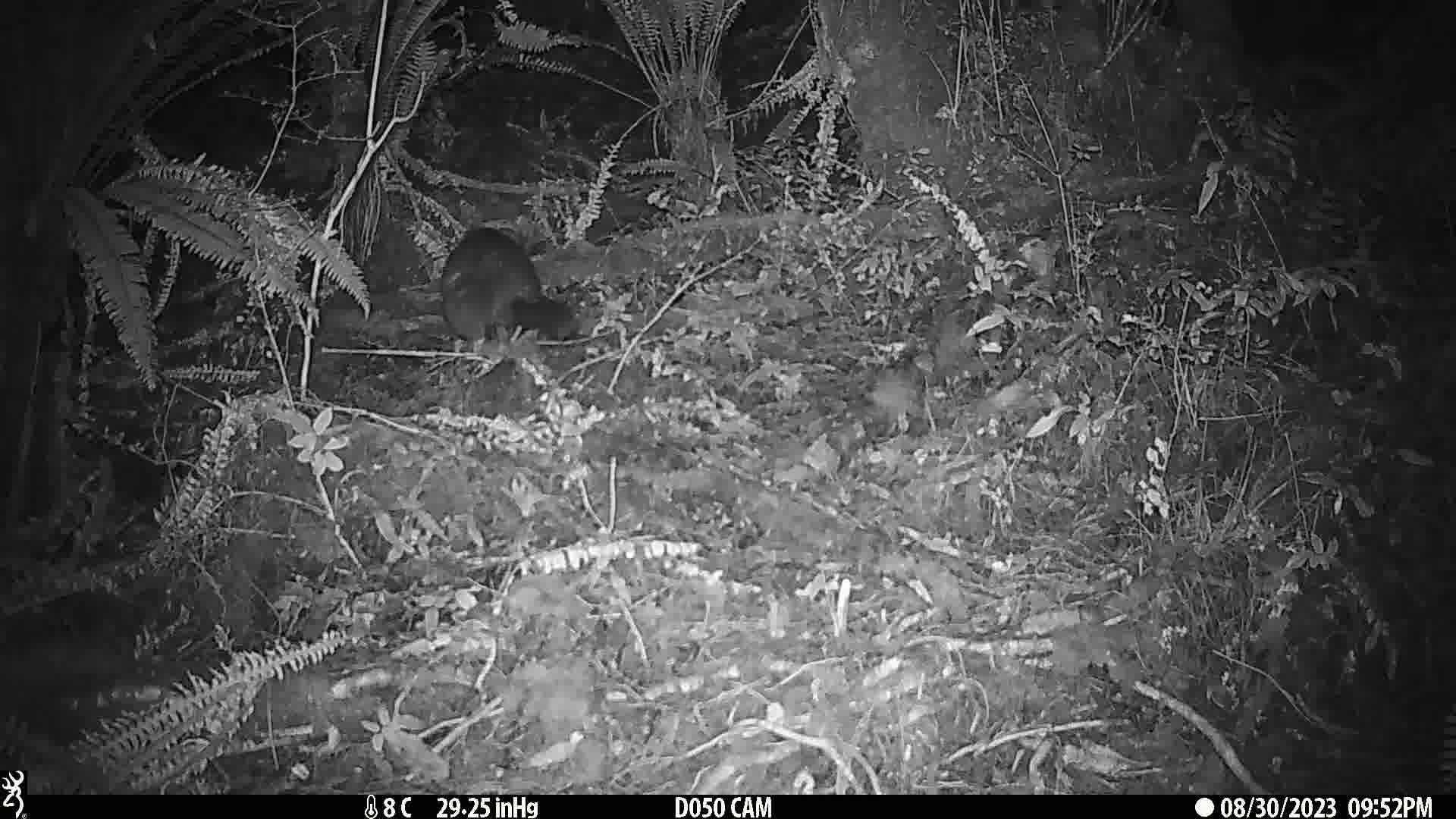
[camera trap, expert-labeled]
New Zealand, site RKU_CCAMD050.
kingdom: Animalia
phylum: Chordata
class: Mammalia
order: Diprotodontia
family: Phalangeridae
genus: Trichosurus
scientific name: Trichosurus vulpecula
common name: common brushtail possum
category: possum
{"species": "possum (common brushtail possum) (Trichosurus vulpecula)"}